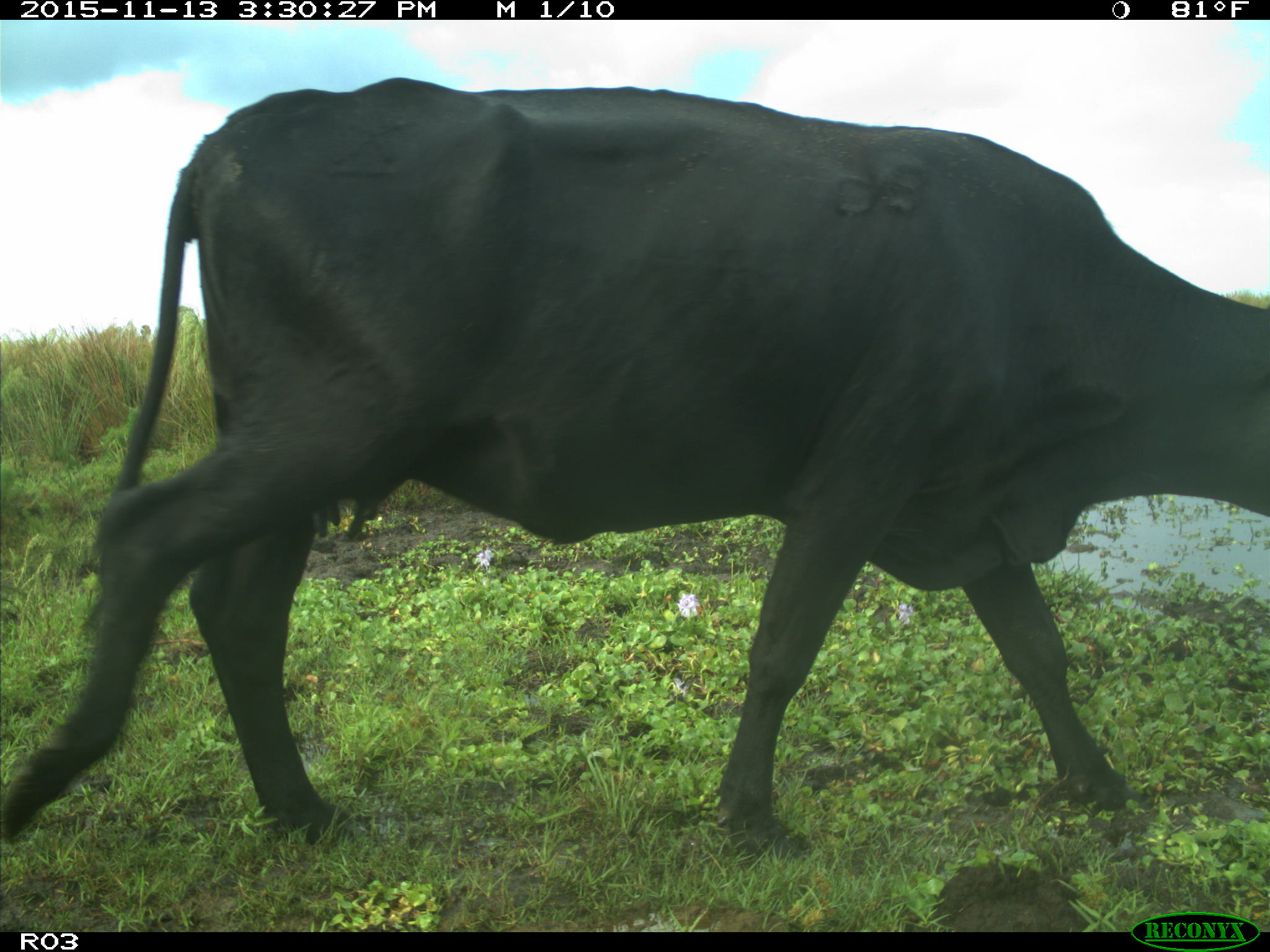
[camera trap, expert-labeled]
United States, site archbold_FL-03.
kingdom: Animalia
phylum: Chordata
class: Mammalia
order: Artiodactyla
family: Bovidae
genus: Bos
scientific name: Bos taurus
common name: domestic cow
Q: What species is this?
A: Bos taurus (domestic cow).